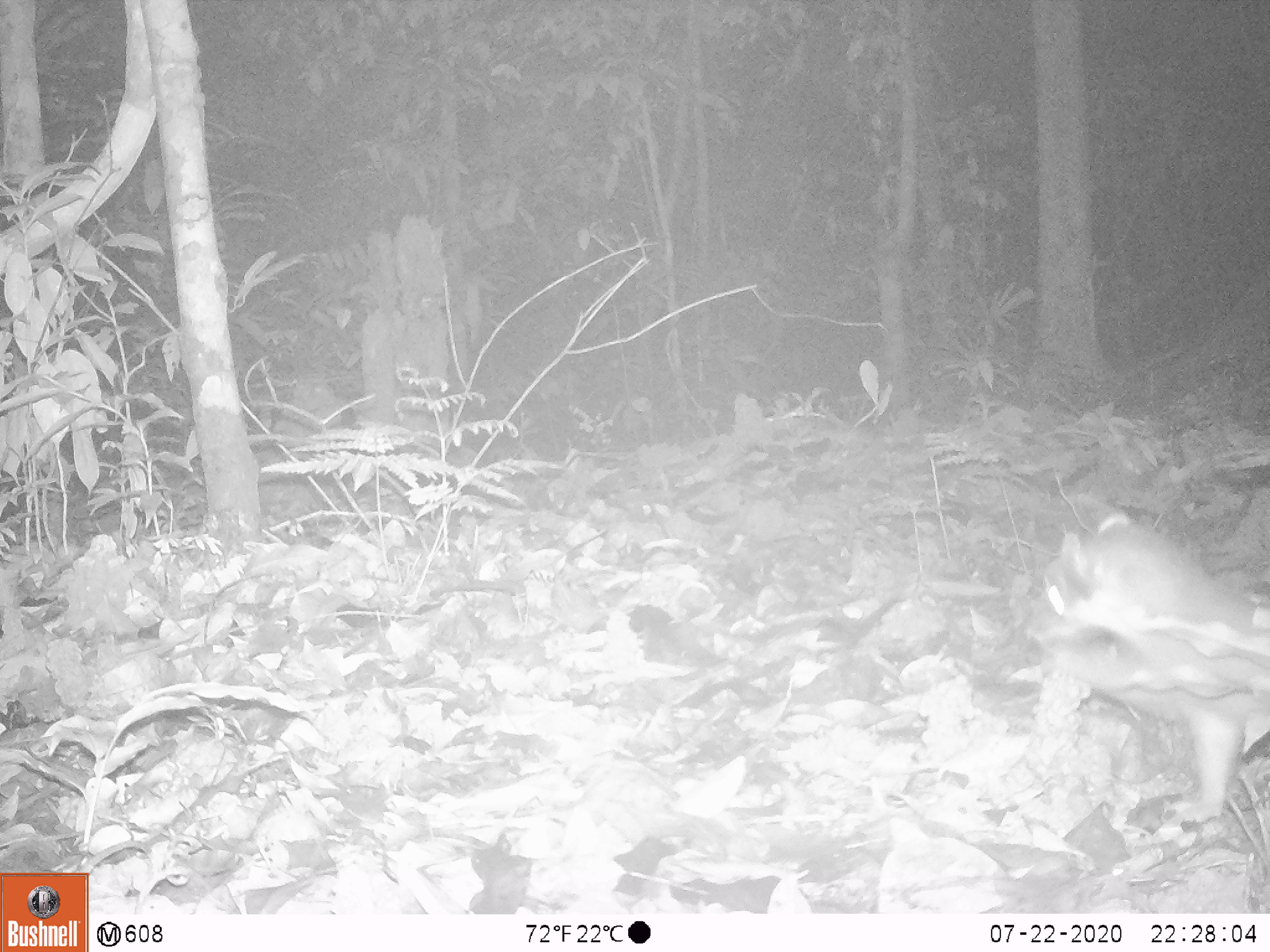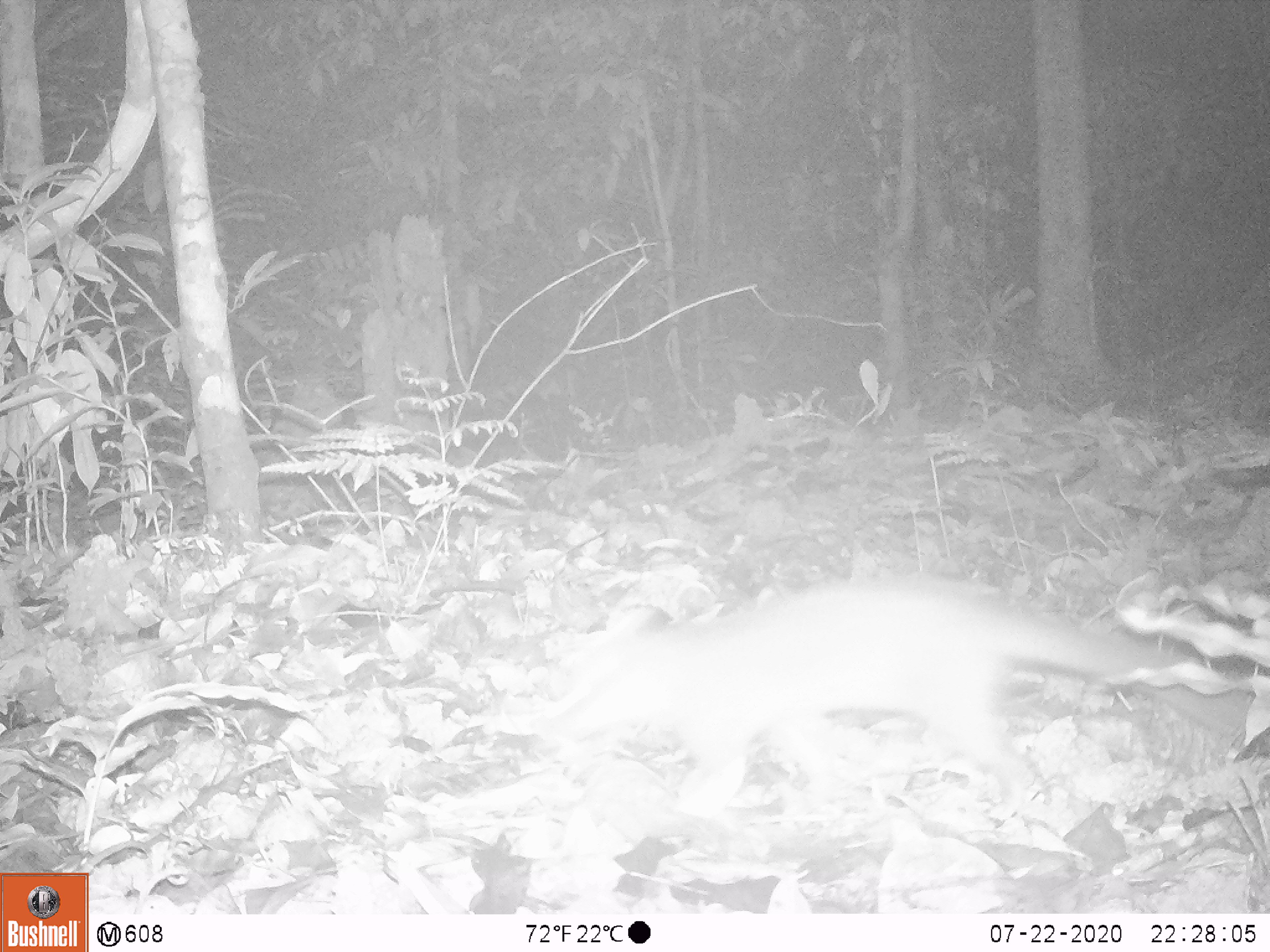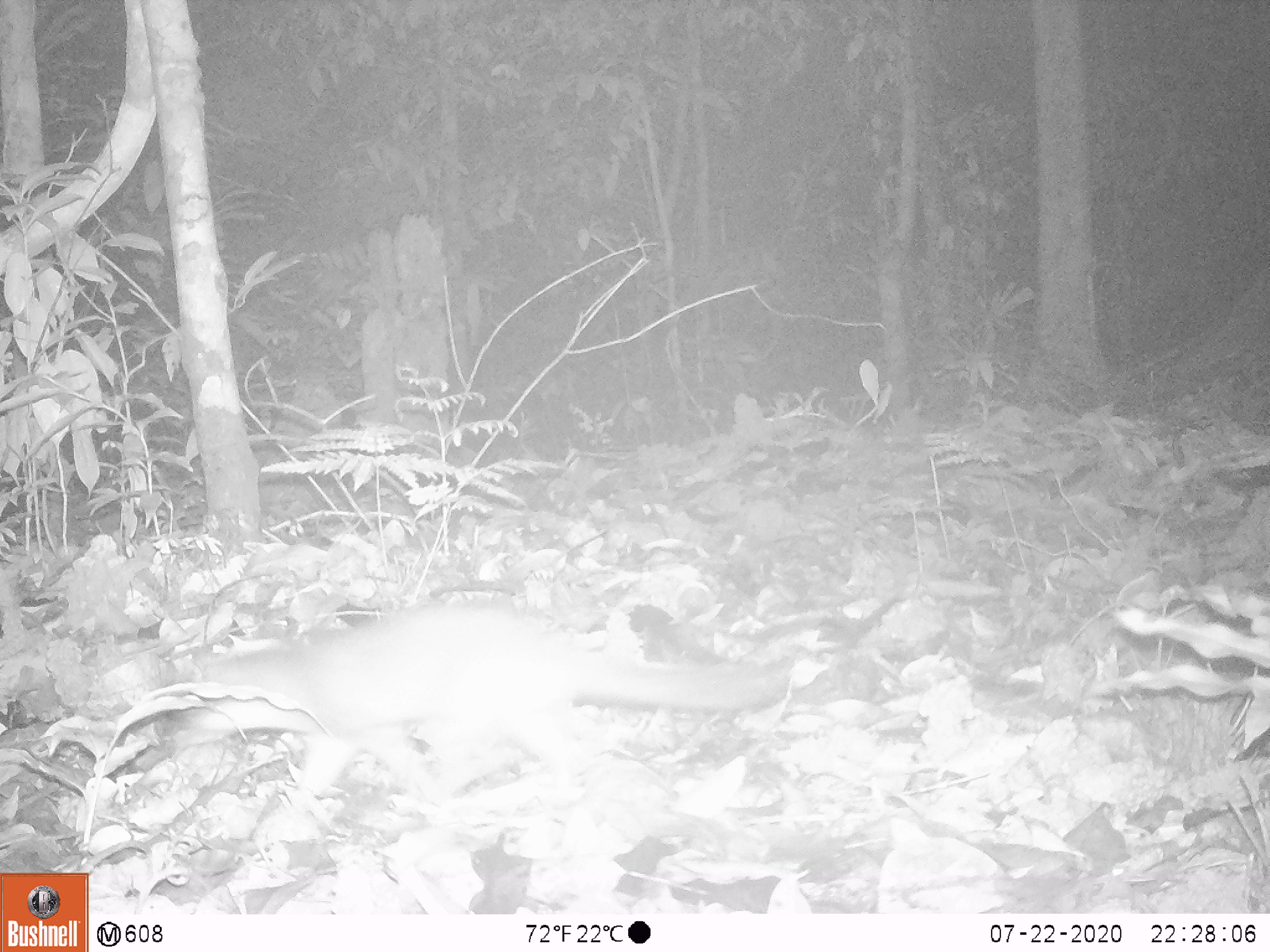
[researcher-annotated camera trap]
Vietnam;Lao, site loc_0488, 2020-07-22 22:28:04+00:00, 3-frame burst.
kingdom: Animalia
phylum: Chordata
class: Mammalia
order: Carnivora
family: Mustelidae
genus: Melogale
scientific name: Melogale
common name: ferret badger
Ferret badger (Melogale). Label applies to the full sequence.